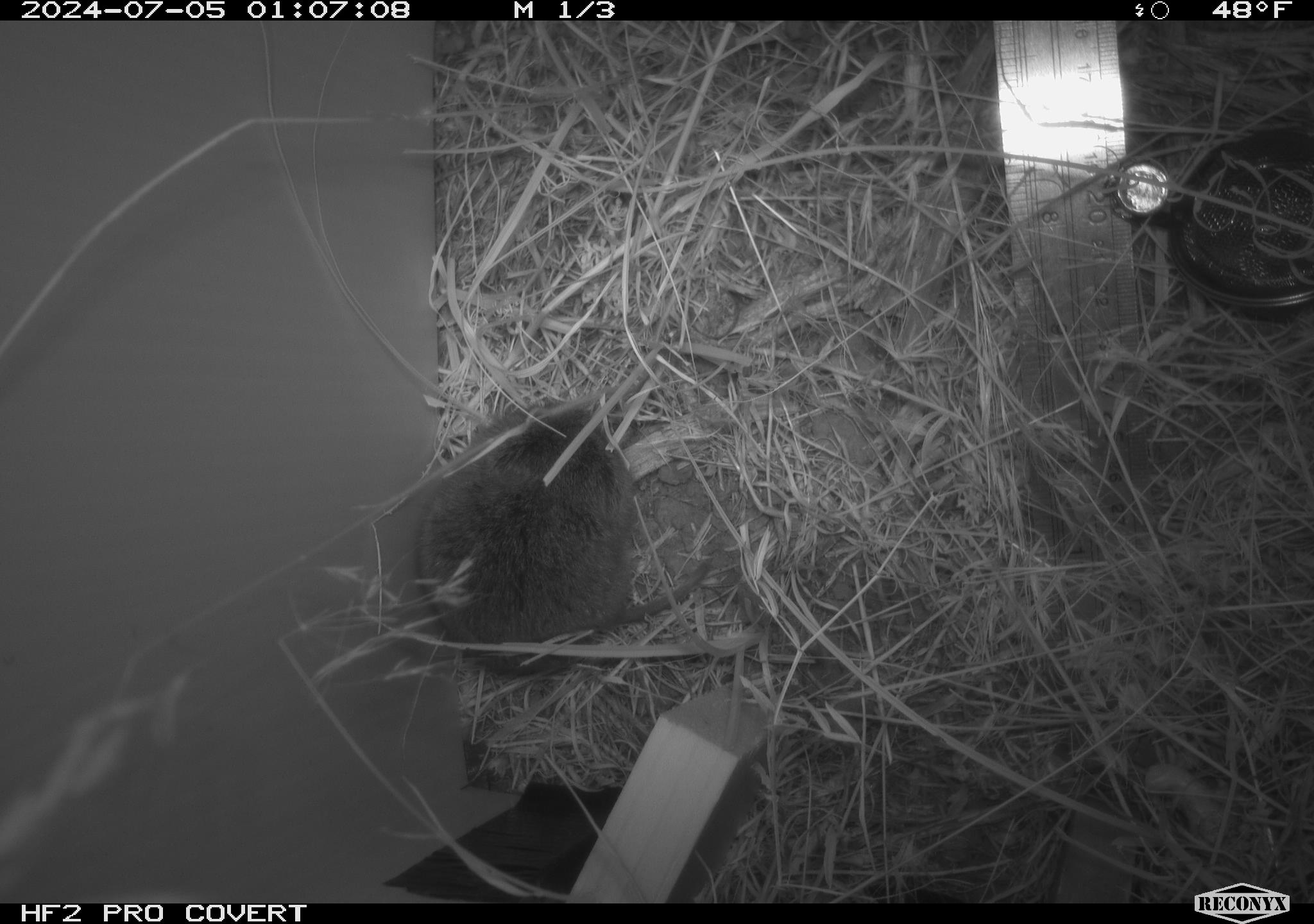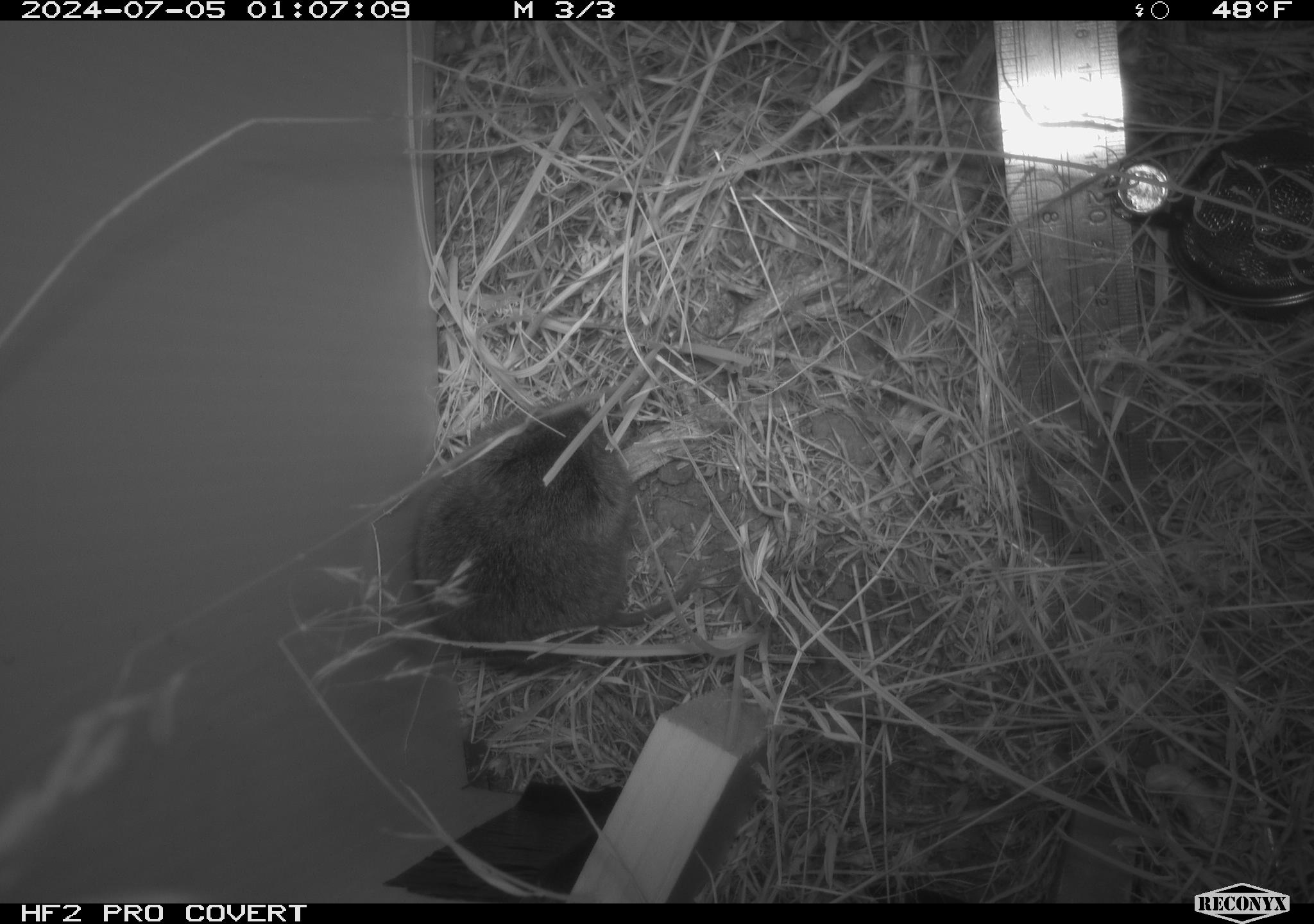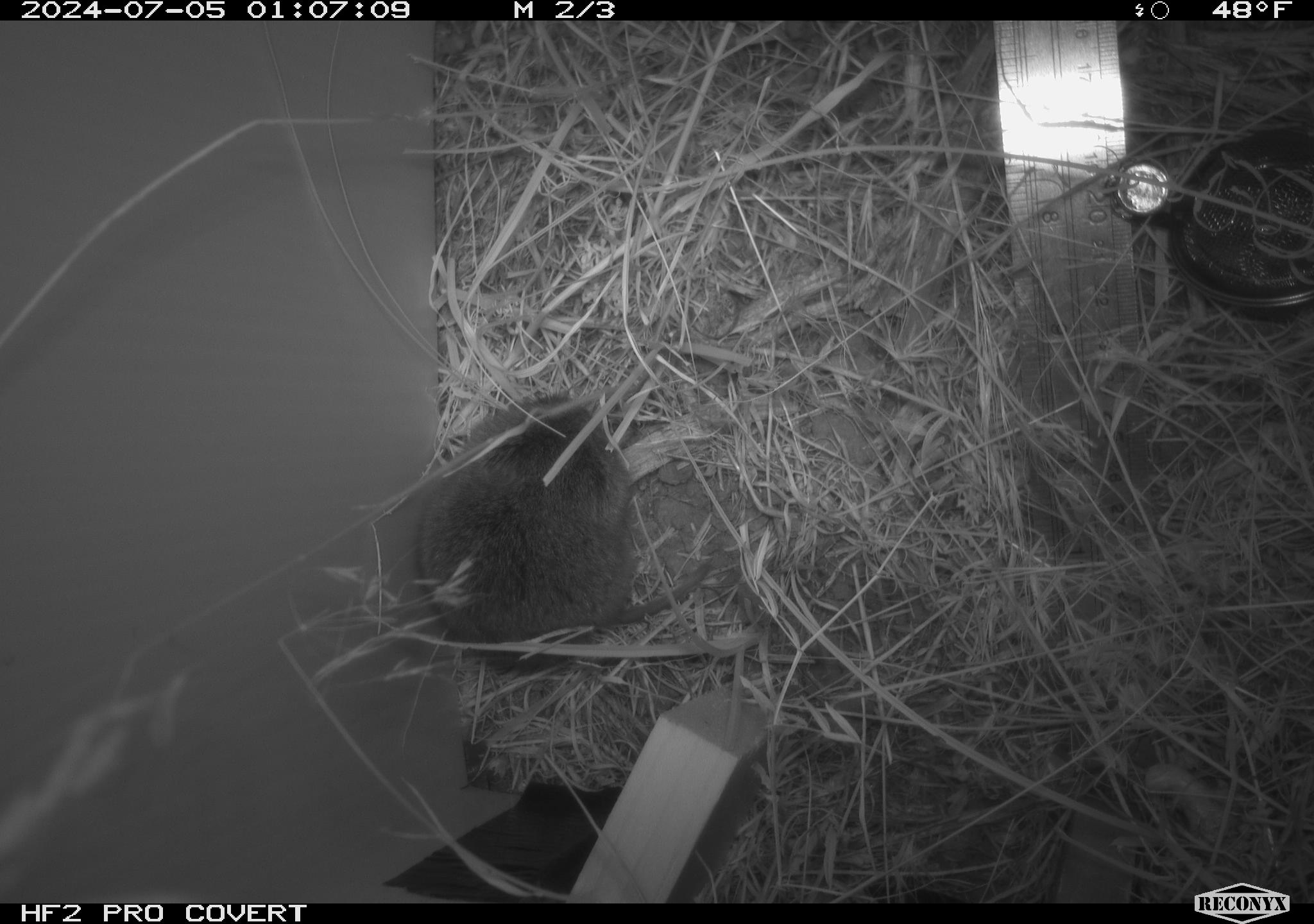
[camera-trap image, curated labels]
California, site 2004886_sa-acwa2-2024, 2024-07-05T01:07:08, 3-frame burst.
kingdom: Animalia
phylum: Chordata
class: Mammalia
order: Rodentia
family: Cricetidae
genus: Microtus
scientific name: Microtus californicus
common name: california vole